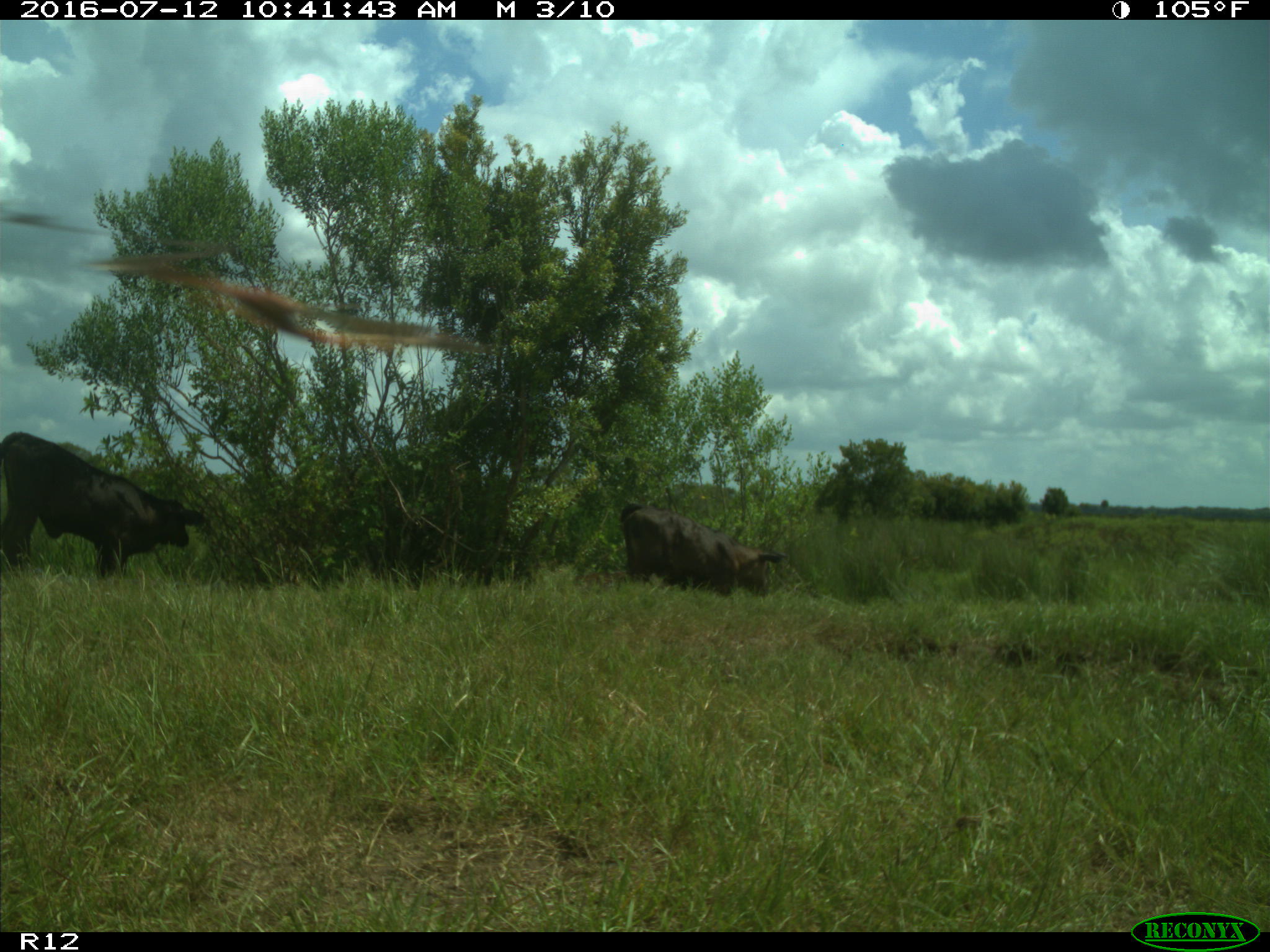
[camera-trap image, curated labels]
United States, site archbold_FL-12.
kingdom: Animalia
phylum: Chordata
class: Mammalia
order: Artiodactyla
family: Bovidae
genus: Bos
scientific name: Bos taurus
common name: domestic cow